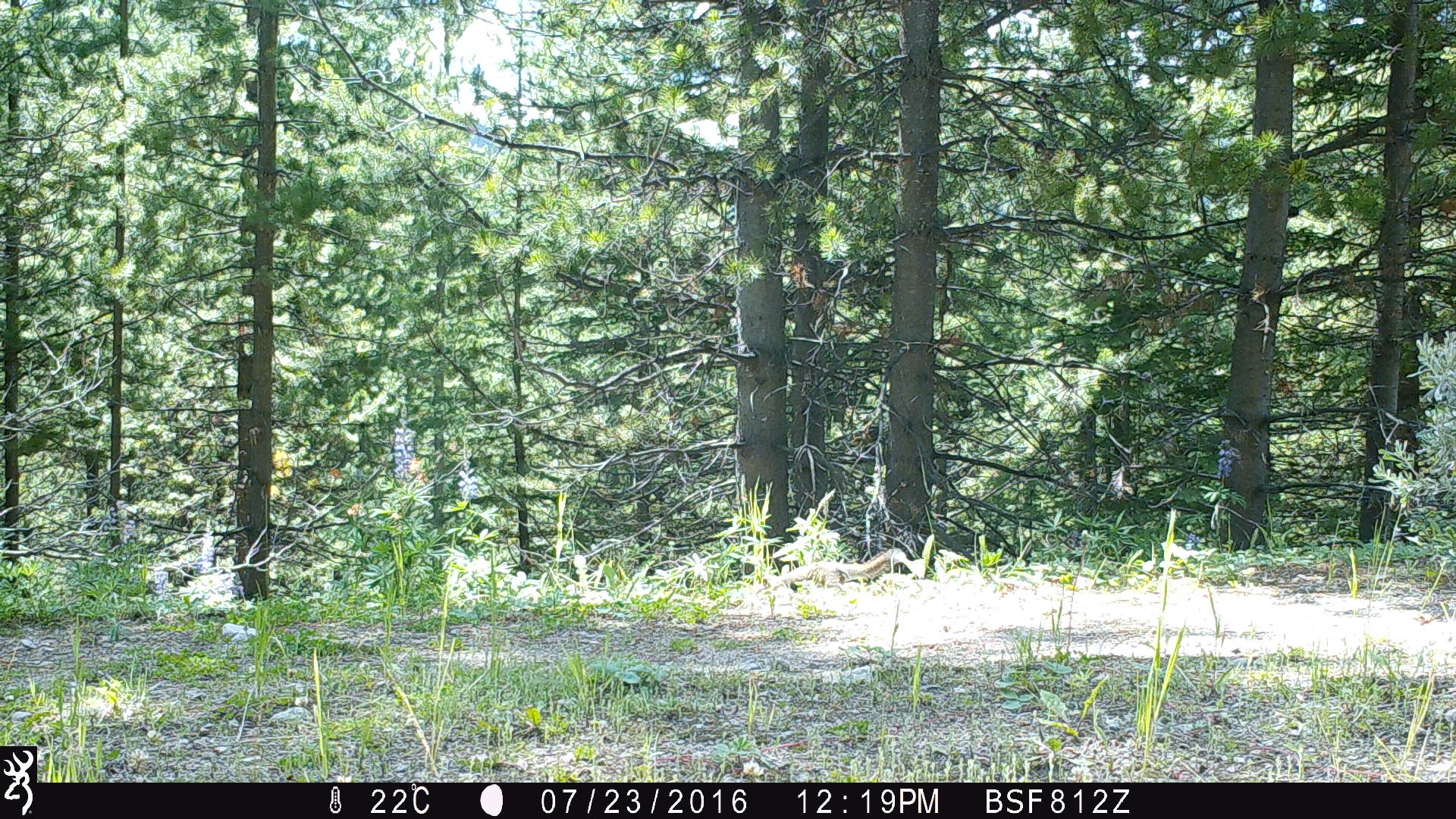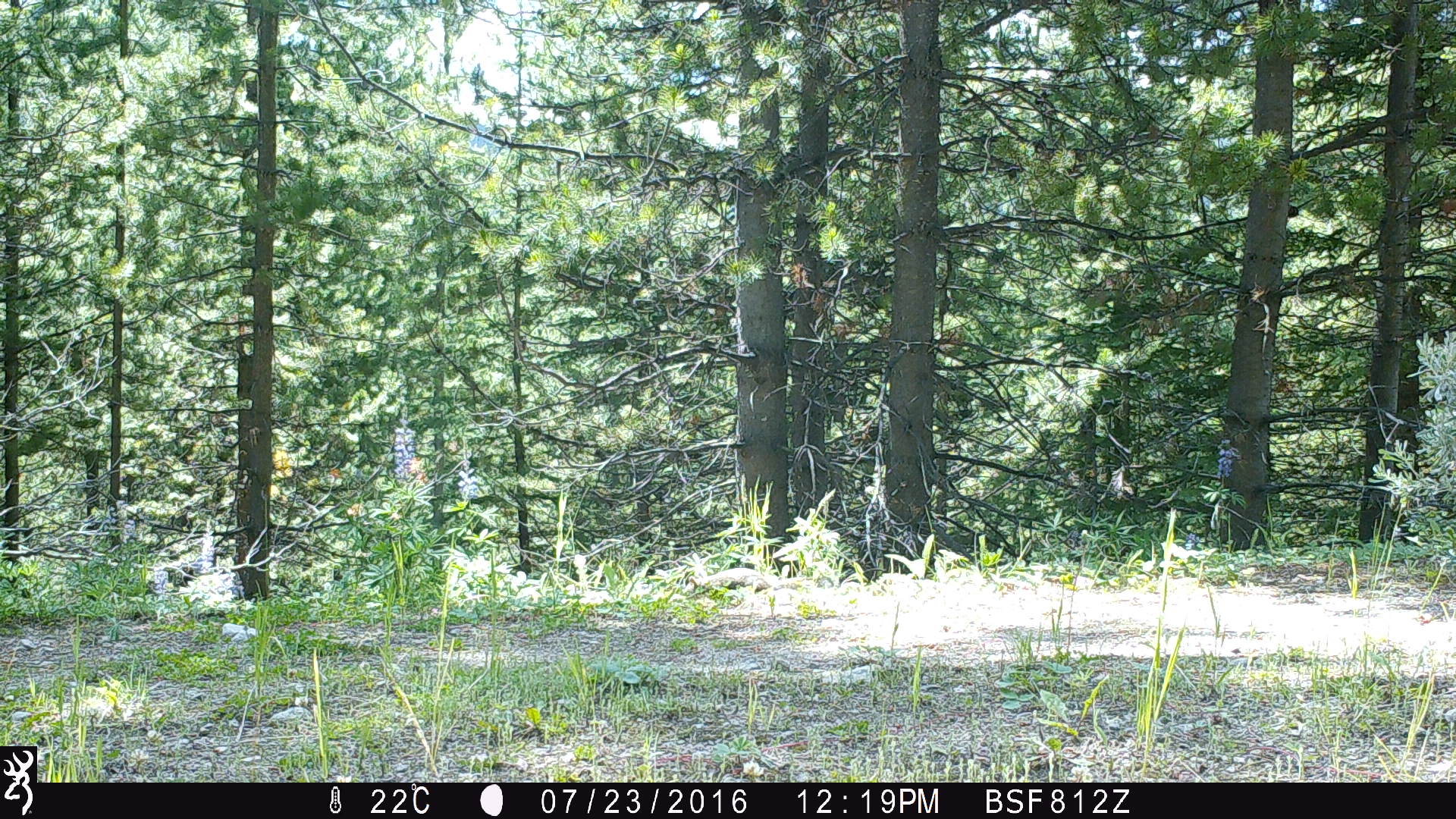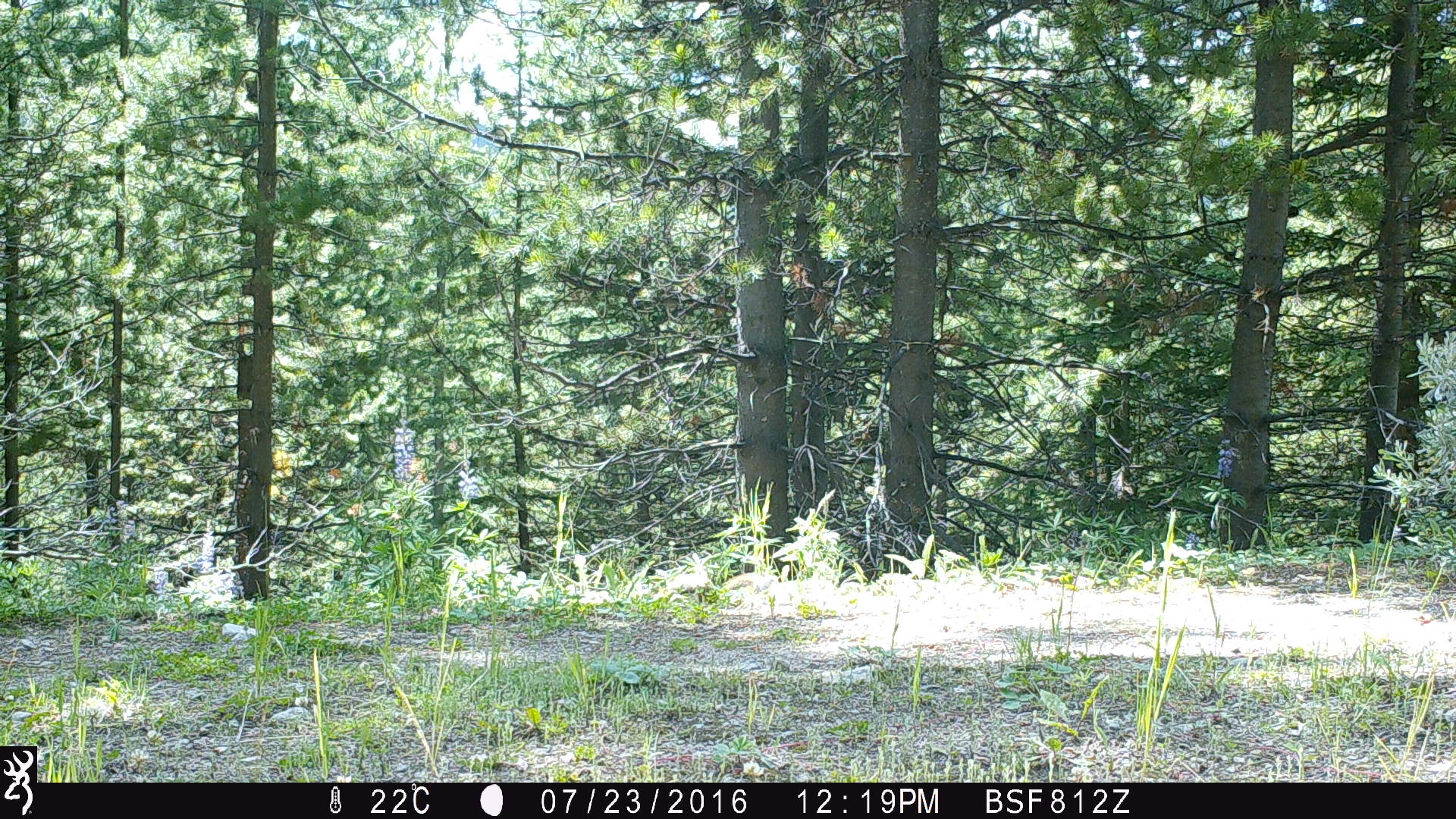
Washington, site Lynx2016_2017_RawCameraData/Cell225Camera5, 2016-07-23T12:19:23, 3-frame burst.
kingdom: Animalia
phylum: Chordata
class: Mammalia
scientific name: Mammalia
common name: small mammal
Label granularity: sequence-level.